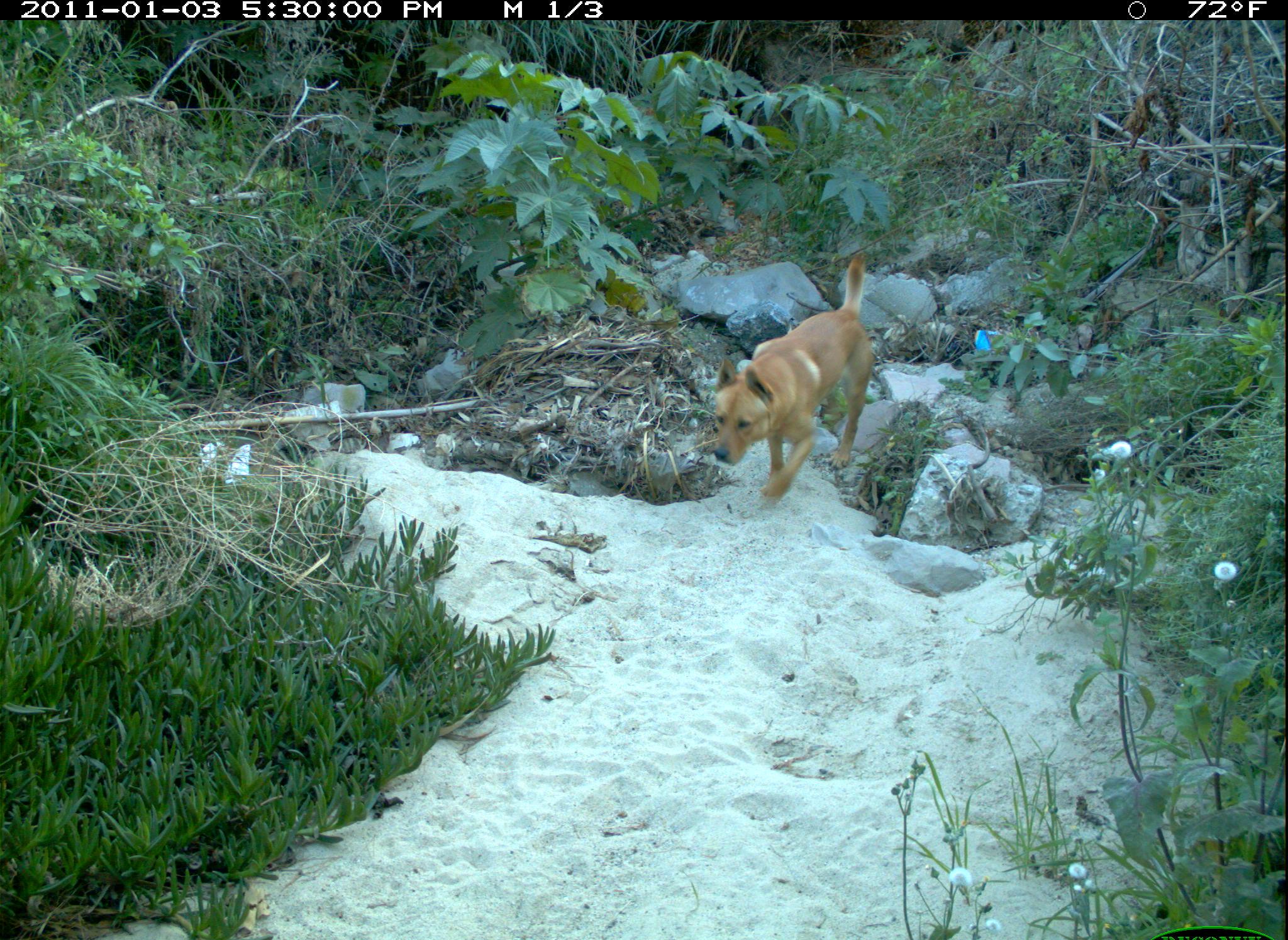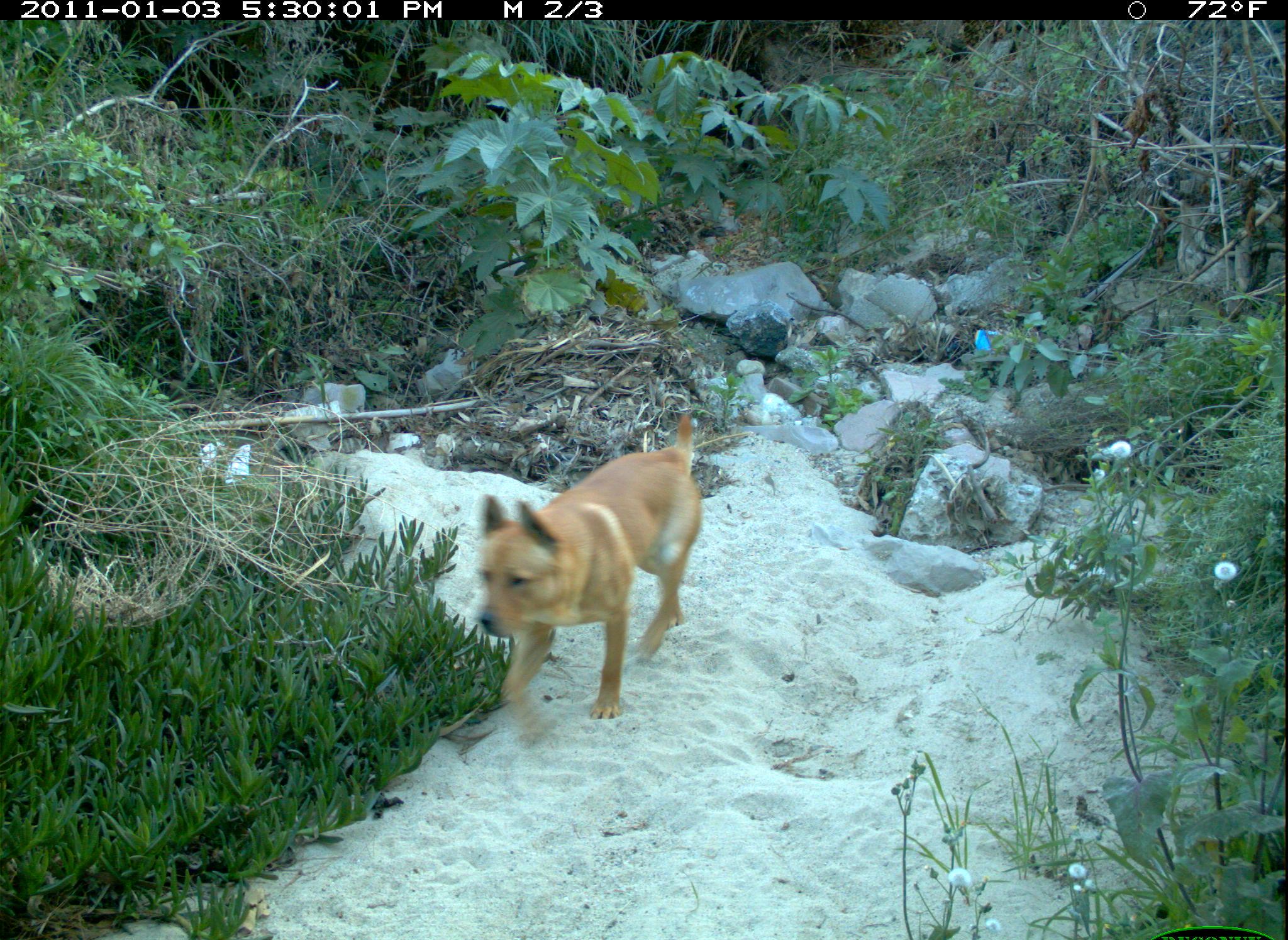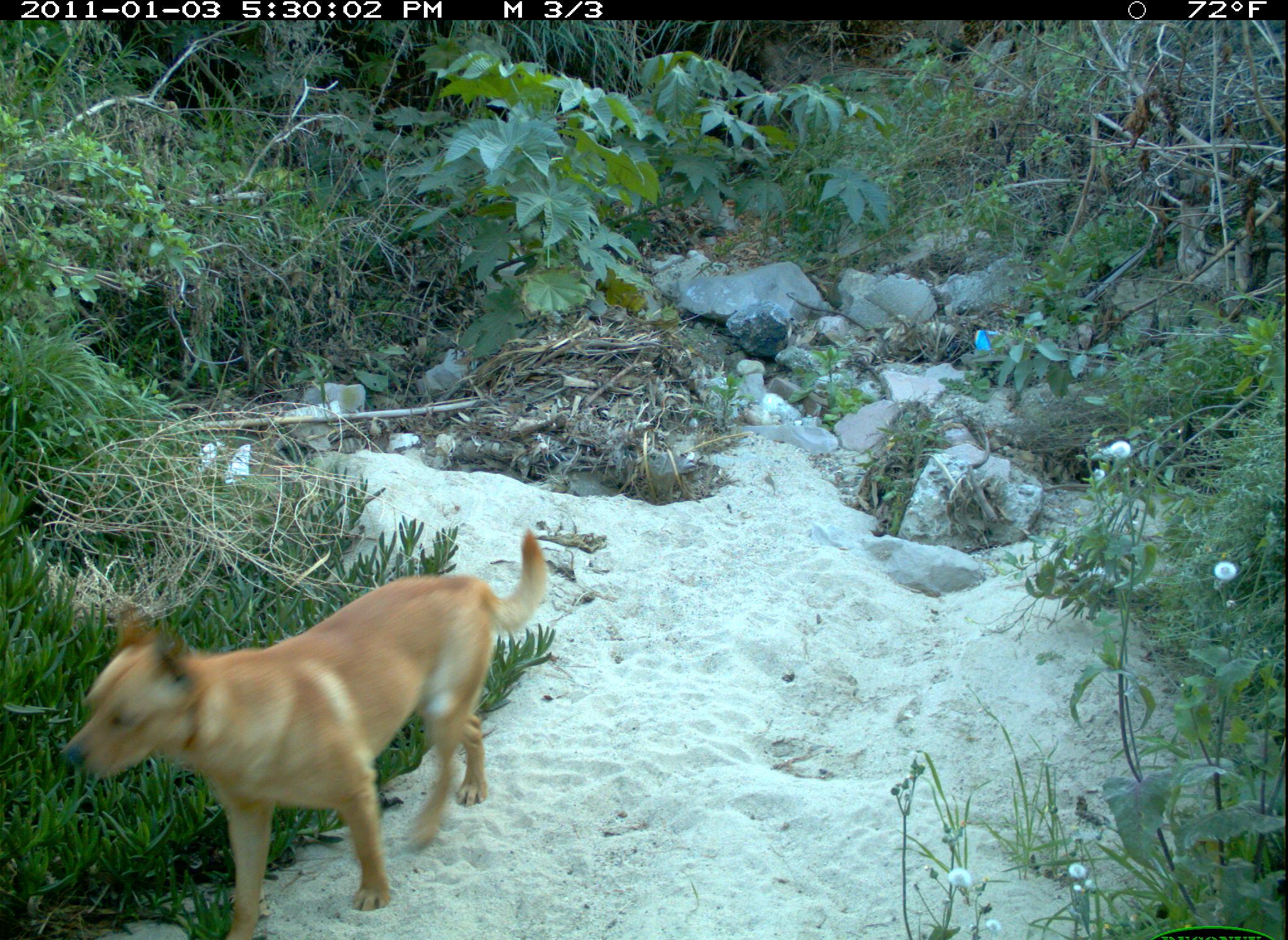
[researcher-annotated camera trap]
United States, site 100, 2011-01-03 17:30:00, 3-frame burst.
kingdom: Animalia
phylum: Chordata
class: Mammalia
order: Carnivora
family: Canidae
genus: Canis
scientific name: Canis familiaris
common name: domestic dog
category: dog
Dog (domestic dog) (Canis familiaris).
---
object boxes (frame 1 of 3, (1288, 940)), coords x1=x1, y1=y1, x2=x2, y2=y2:
dog: x1=704, y1=238, x2=894, y2=544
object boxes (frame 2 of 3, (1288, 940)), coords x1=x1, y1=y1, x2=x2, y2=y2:
dog: x1=456, y1=396, x2=723, y2=738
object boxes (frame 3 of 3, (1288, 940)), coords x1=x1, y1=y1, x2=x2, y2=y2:
dog: x1=45, y1=520, x2=578, y2=937